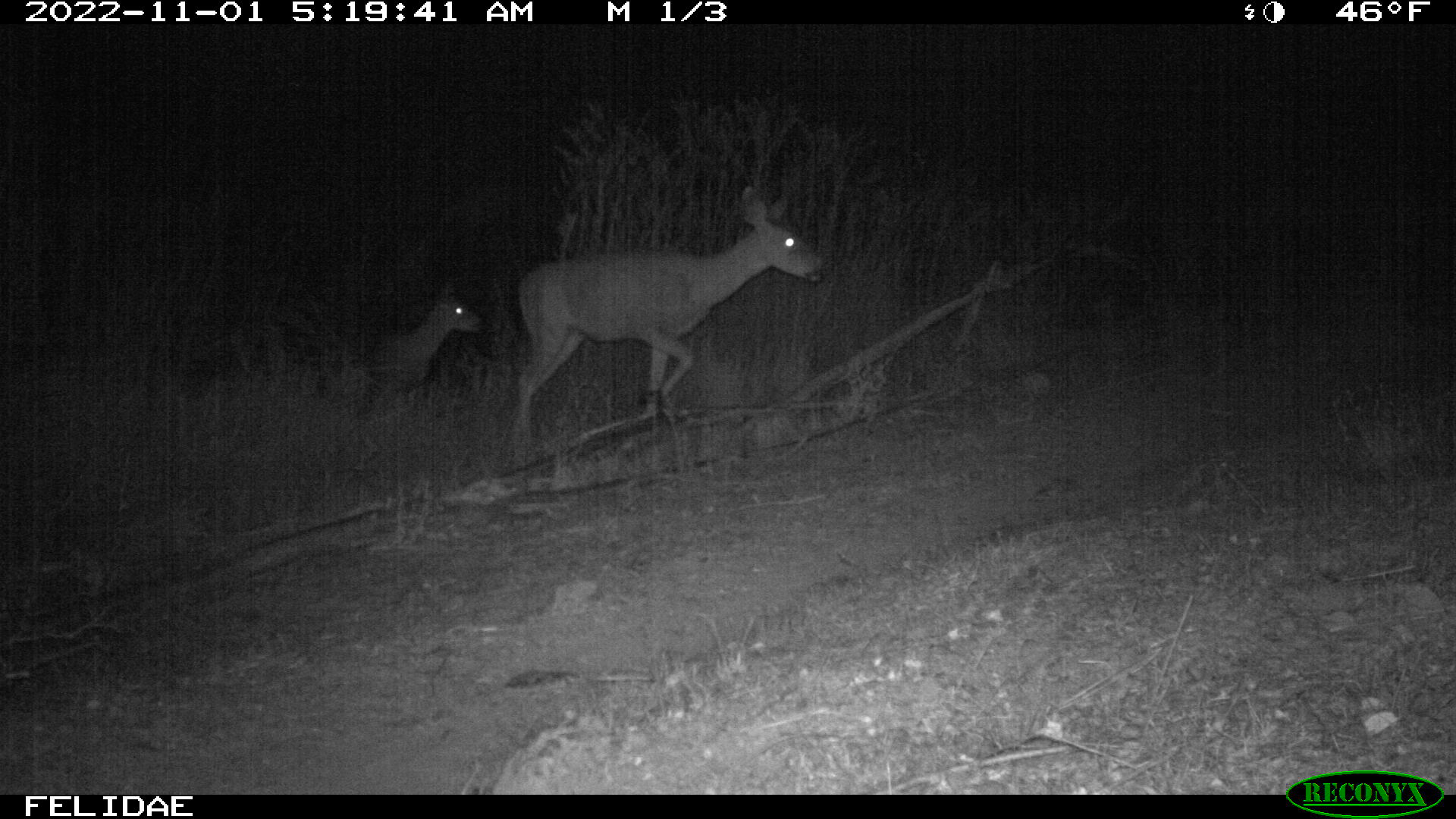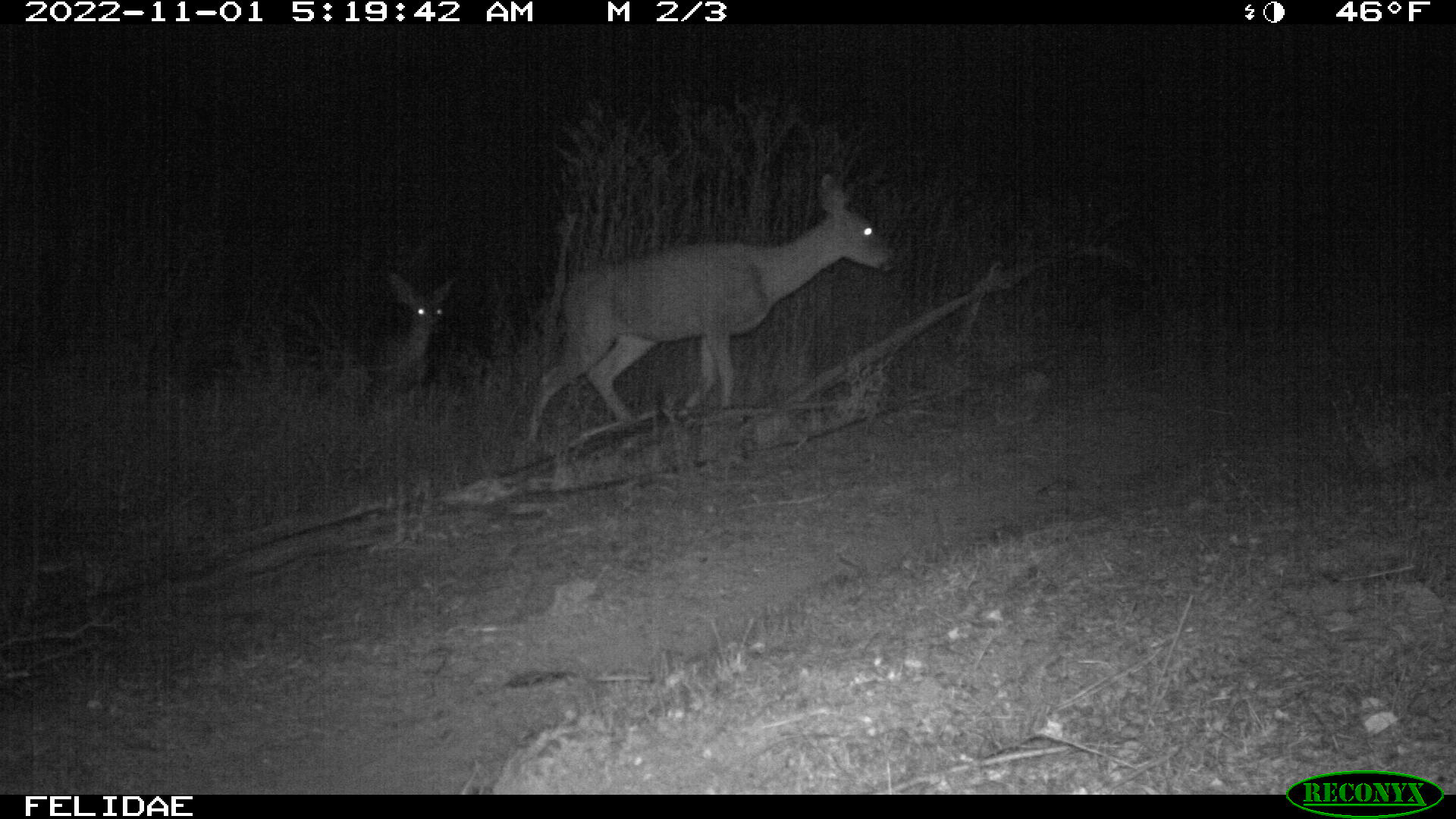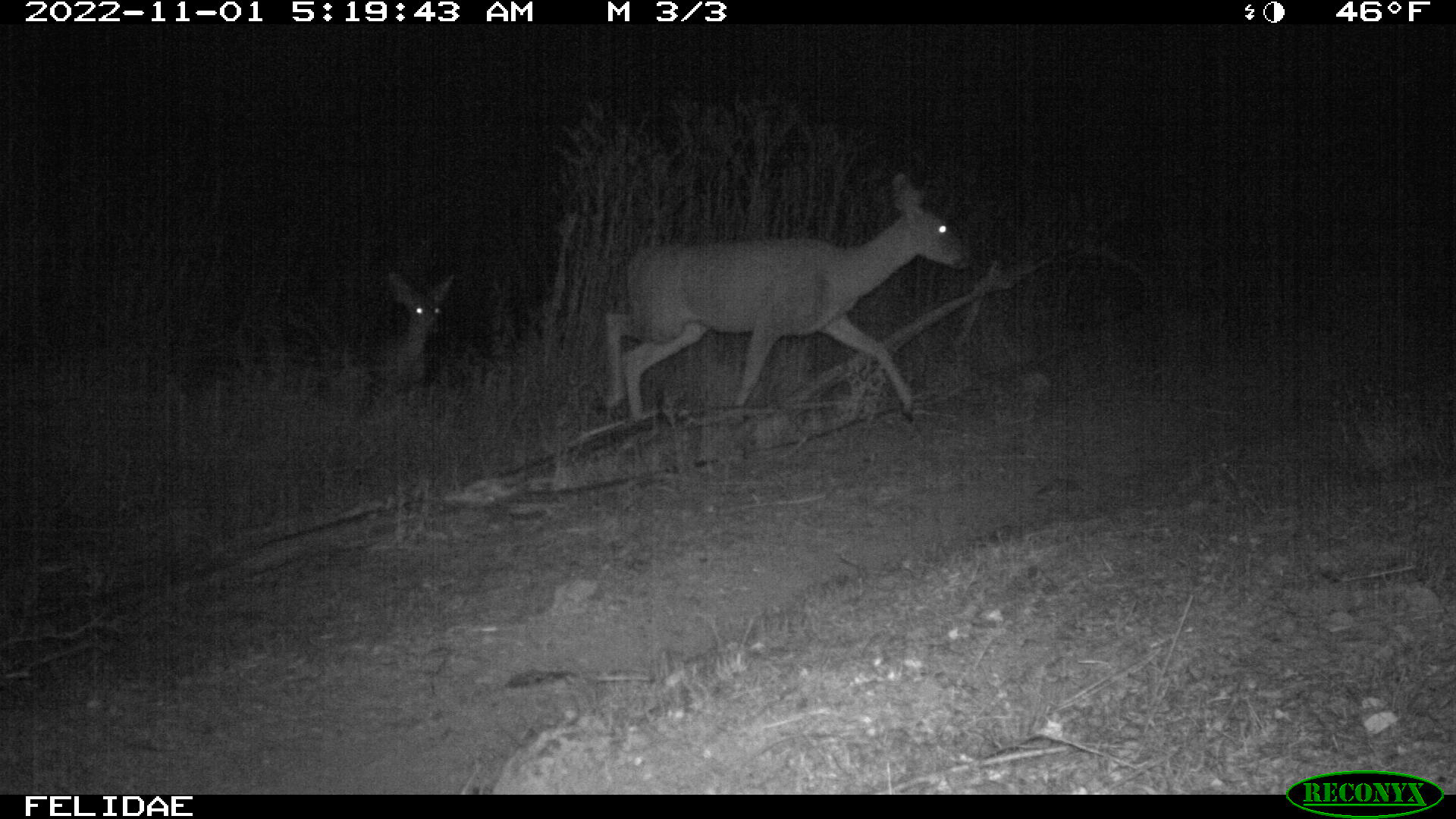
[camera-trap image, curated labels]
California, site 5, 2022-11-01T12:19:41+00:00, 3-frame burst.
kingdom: Animalia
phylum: Chordata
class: Mammalia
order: Artiodactyla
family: Cervidae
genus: Odocoileus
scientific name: Odocoileus hemionus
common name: mule deer